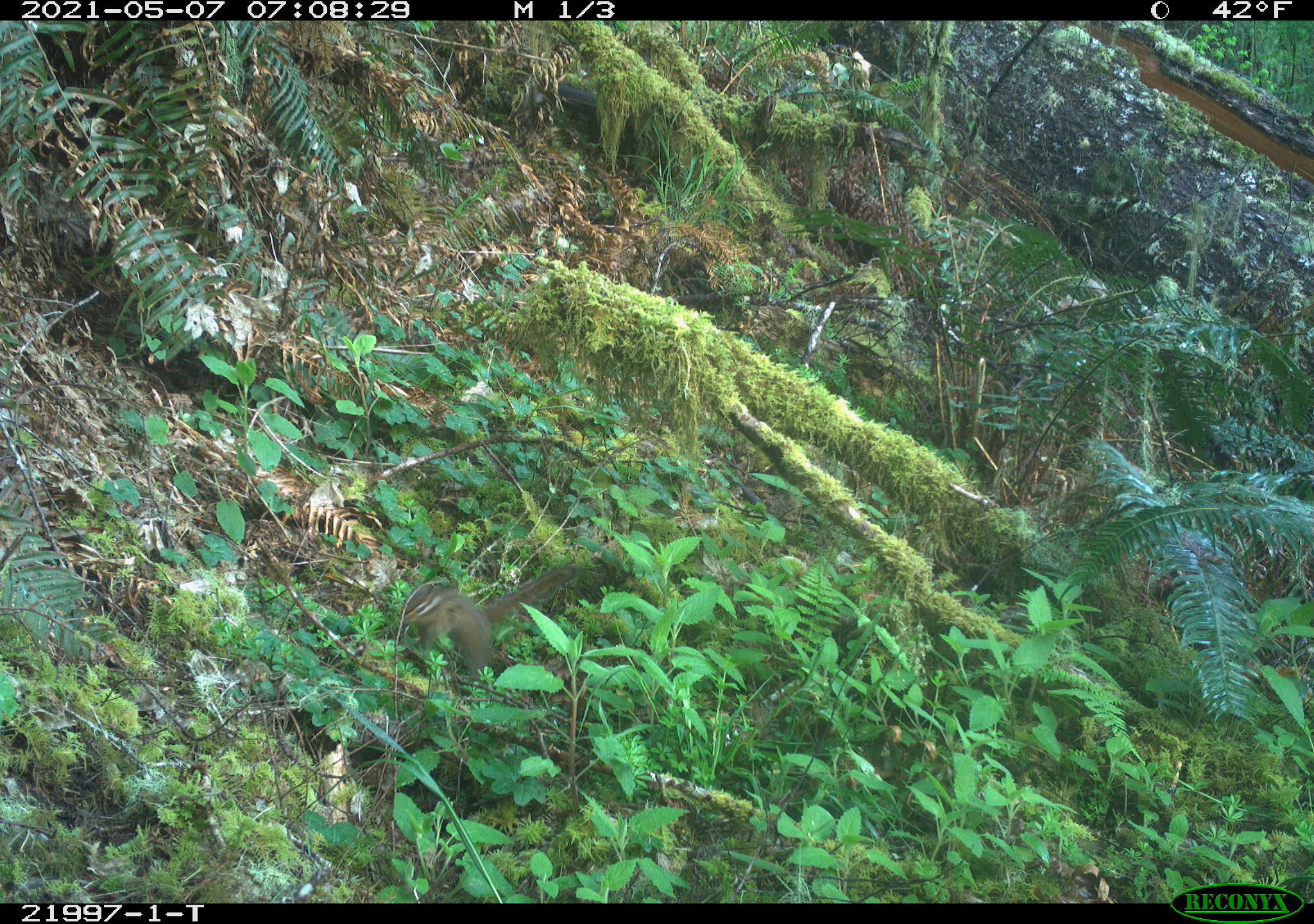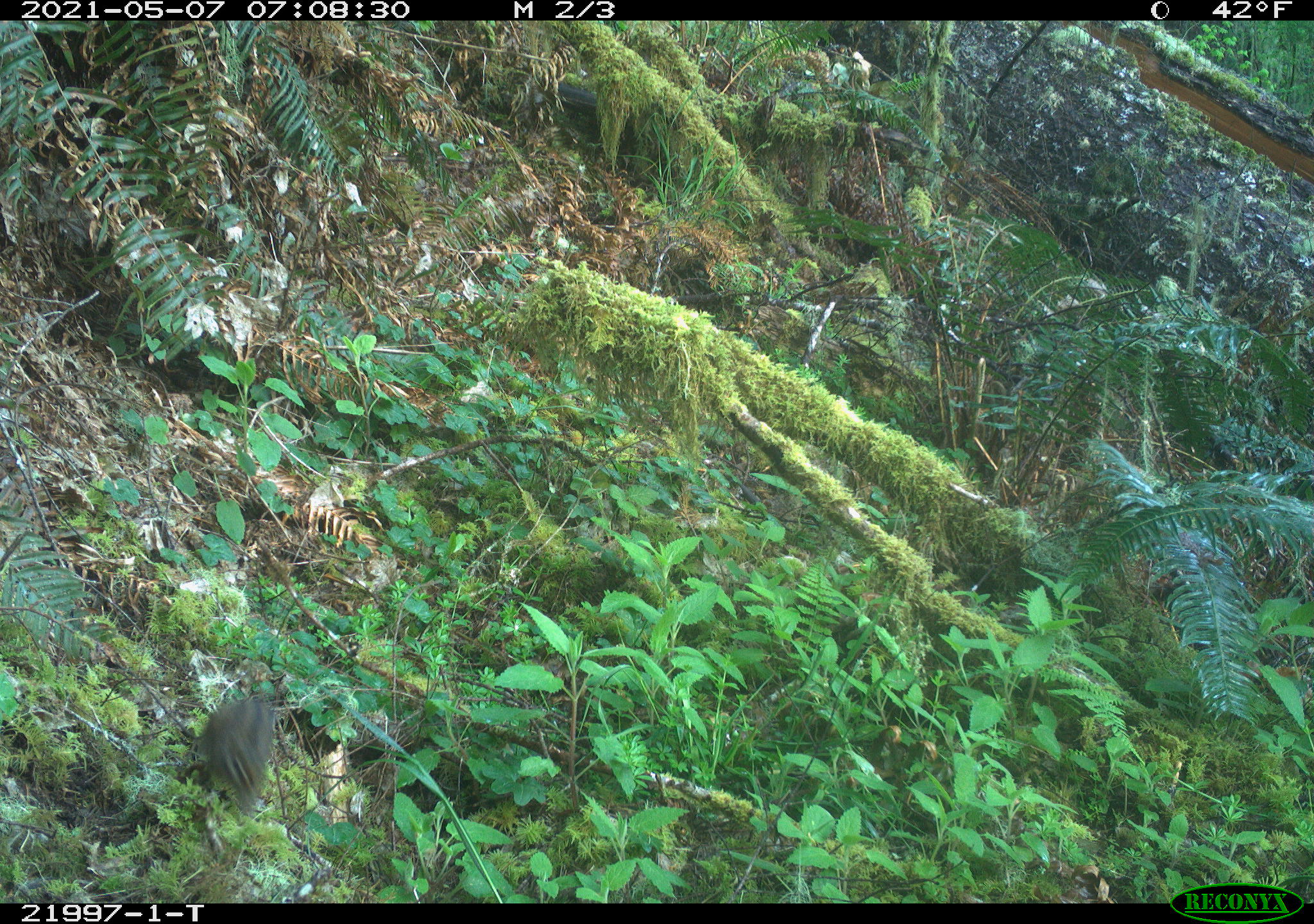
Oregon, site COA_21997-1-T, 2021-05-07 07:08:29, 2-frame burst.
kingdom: Animalia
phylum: Chordata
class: Mammalia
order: Rodentia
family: Sciuridae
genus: Neotamias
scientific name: Neotamias townsendii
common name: townsend's chipmunk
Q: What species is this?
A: Townsend's chipmunk (Neotamias townsendii).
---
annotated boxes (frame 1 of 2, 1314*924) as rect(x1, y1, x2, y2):
townsend's chipmunk: rect(372, 548, 590, 703)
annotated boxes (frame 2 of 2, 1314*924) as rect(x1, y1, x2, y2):
townsend's chipmunk: rect(162, 659, 306, 843)